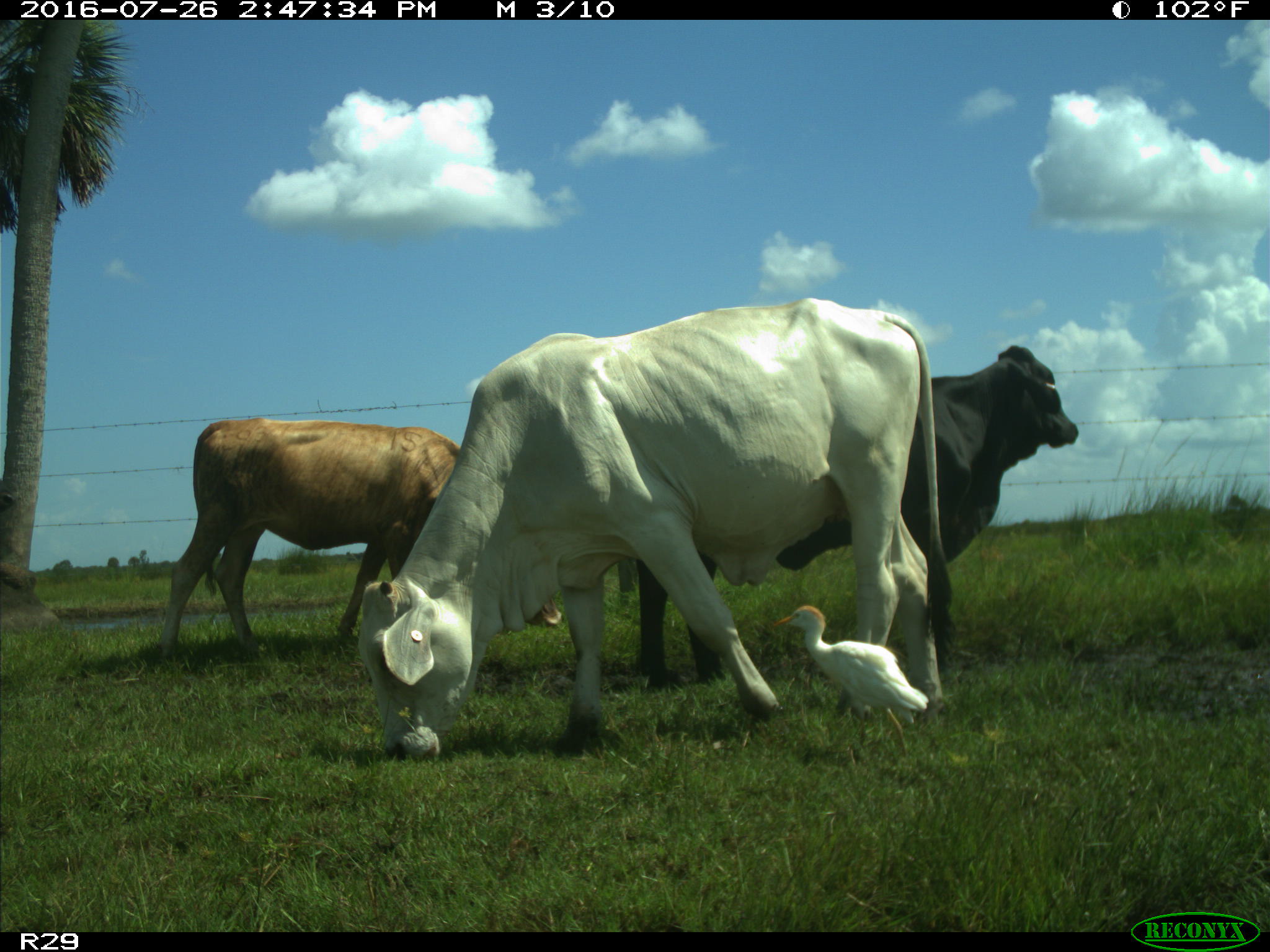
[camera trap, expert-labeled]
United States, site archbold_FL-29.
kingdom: Animalia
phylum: Chordata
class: Mammalia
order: Artiodactyla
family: Bovidae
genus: Bos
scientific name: Bos taurus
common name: domestic cow